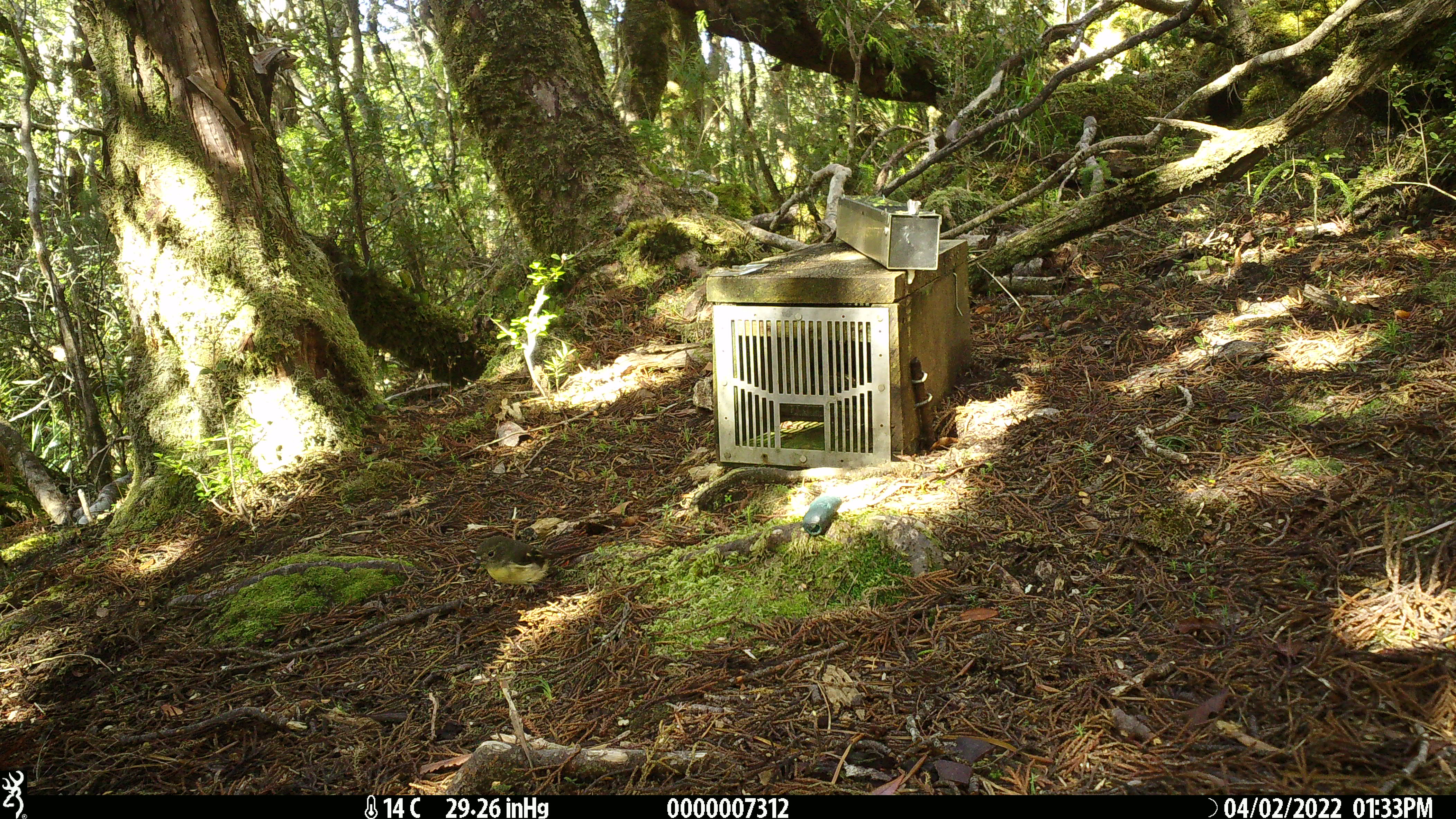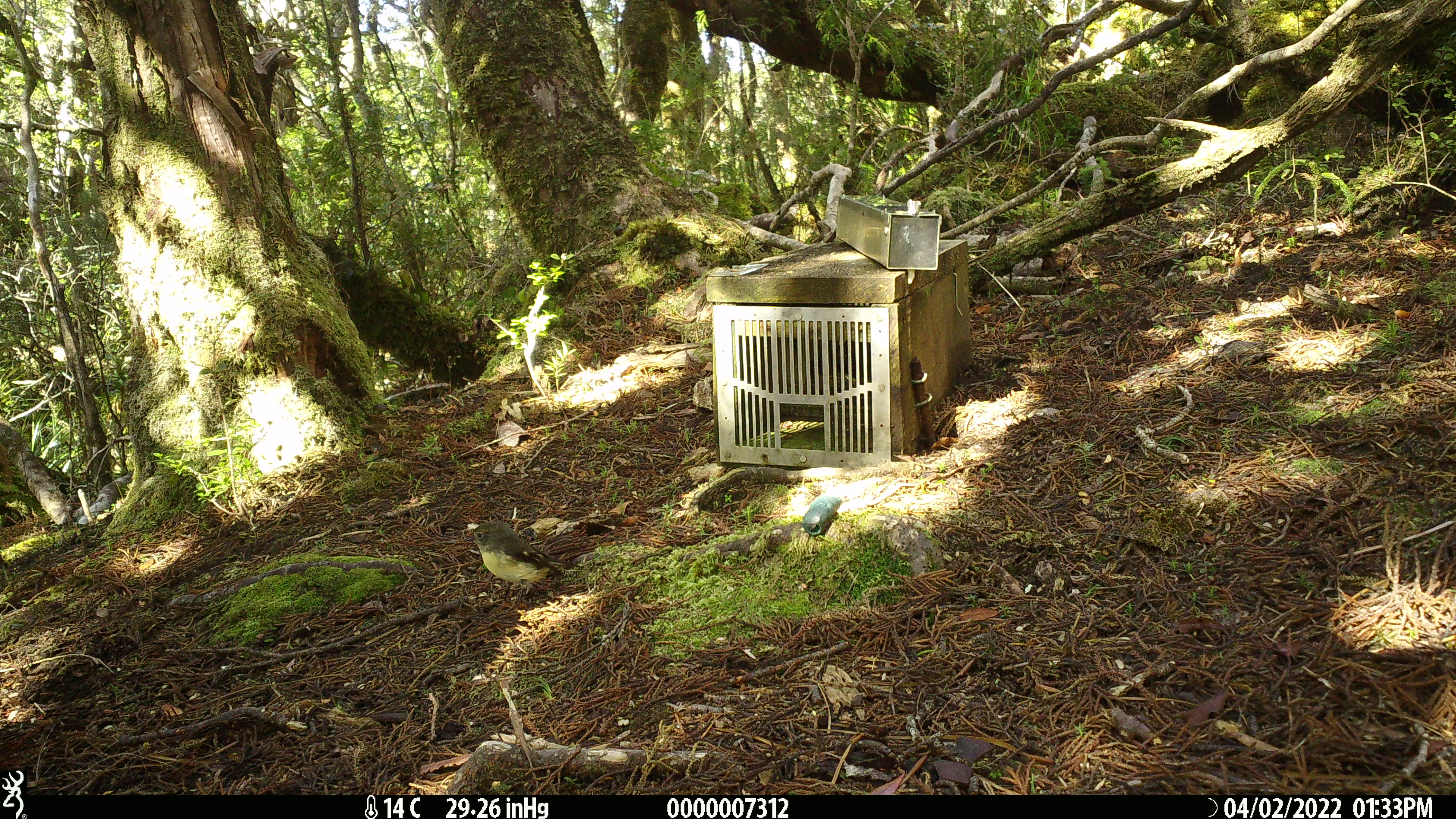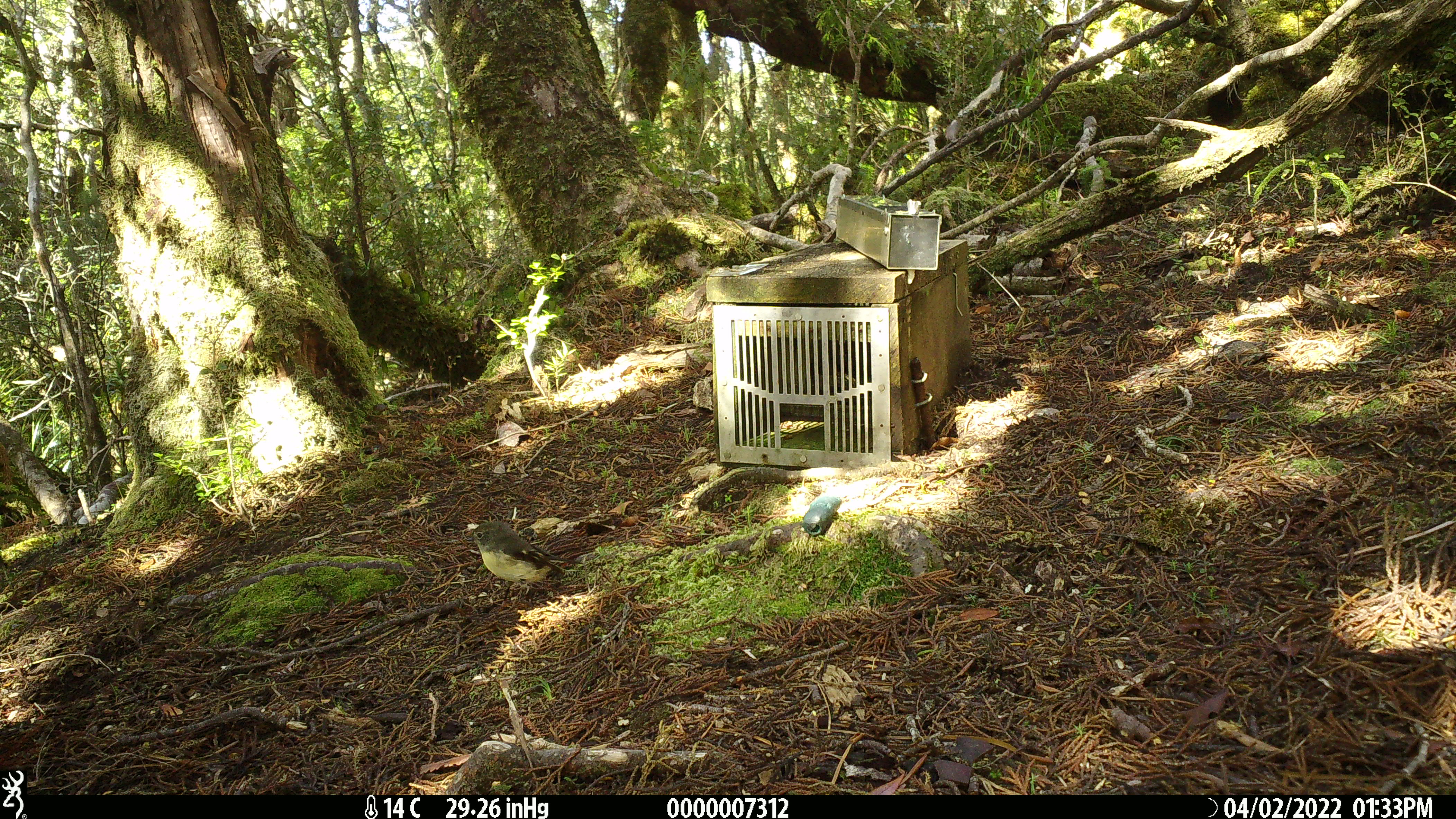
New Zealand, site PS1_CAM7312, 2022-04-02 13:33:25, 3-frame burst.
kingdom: Animalia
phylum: Chordata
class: Aves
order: Passeriformes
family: Petroicidae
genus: Petroica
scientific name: Petroica macrocephala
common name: tomtit